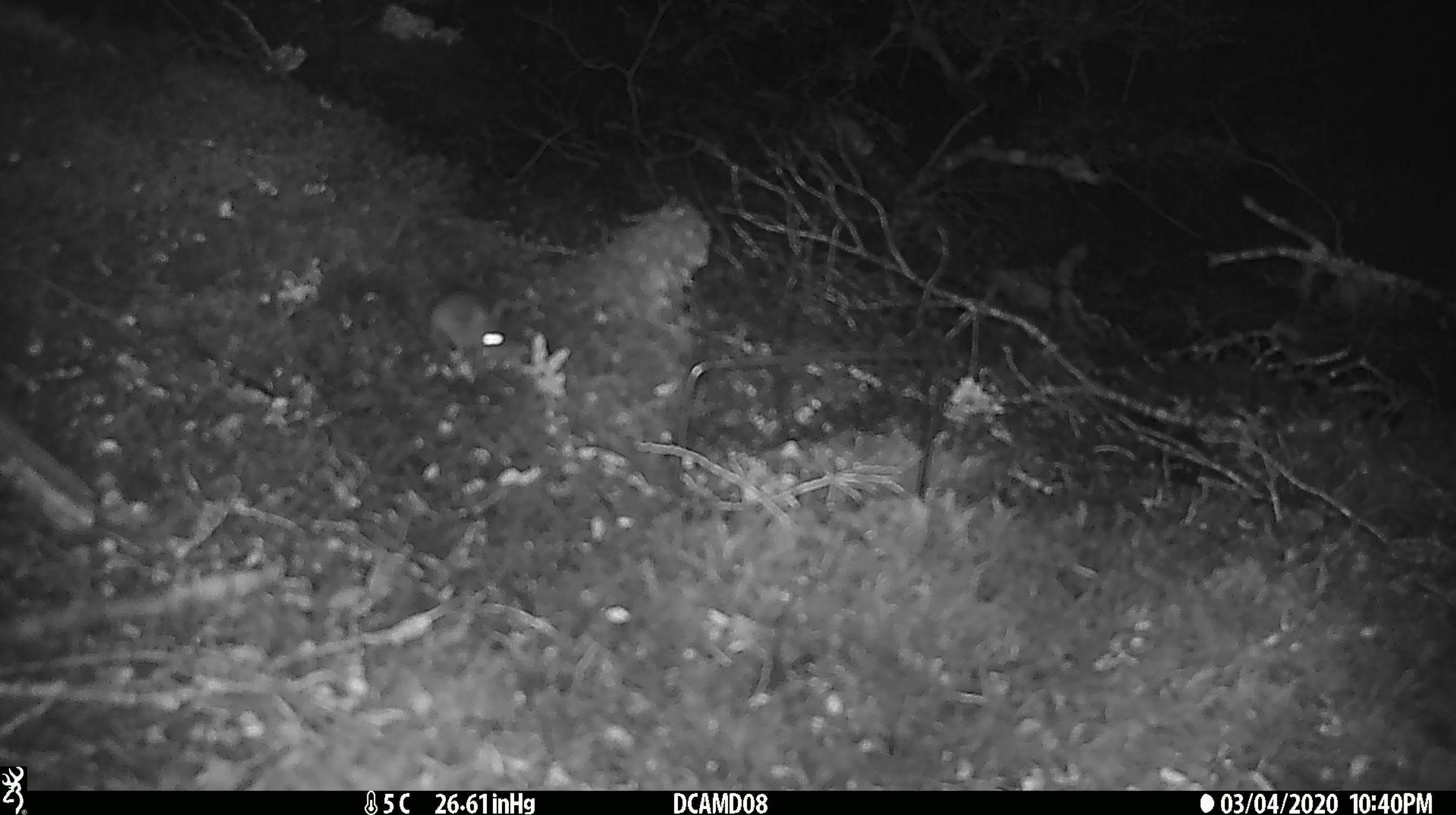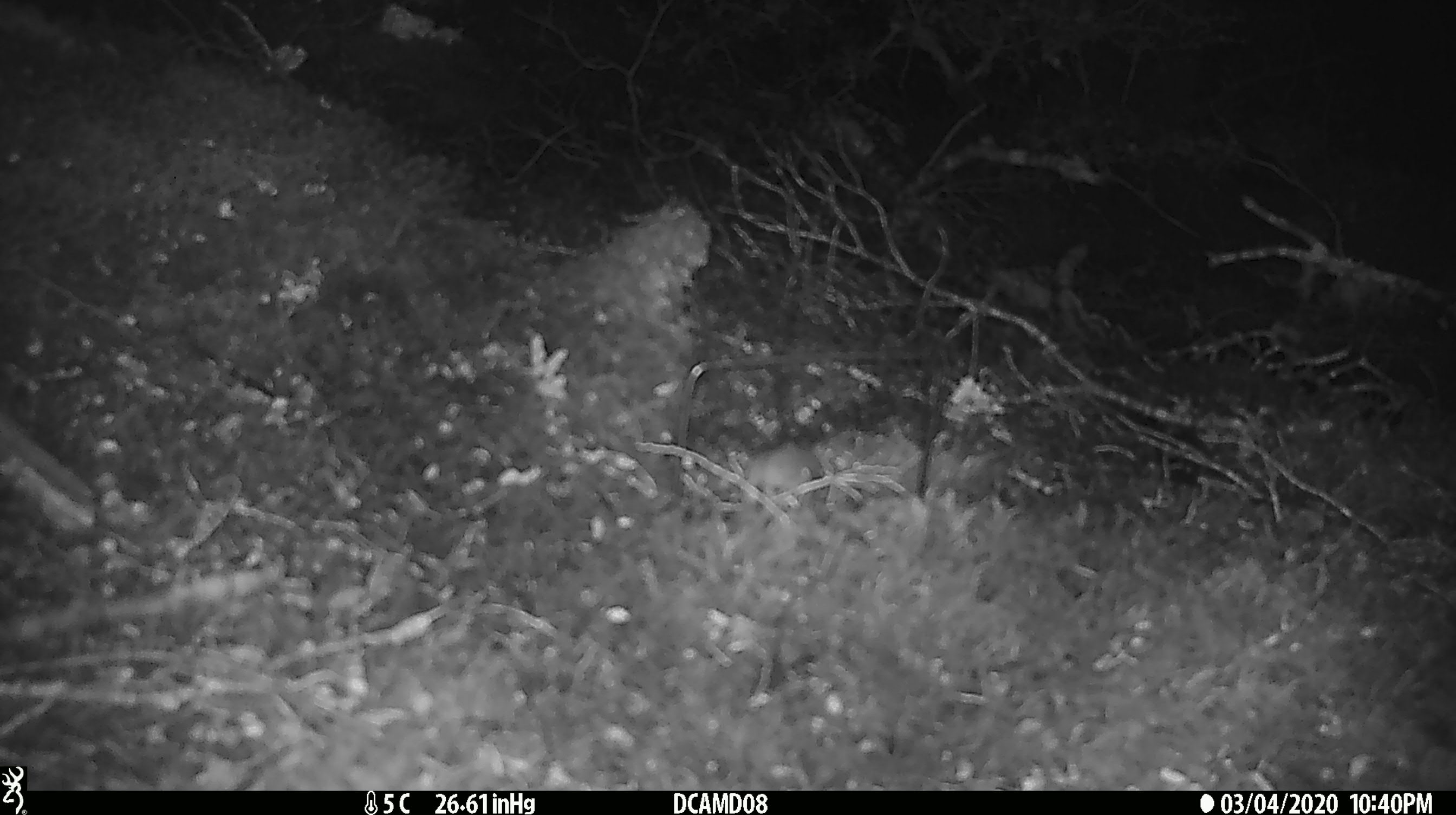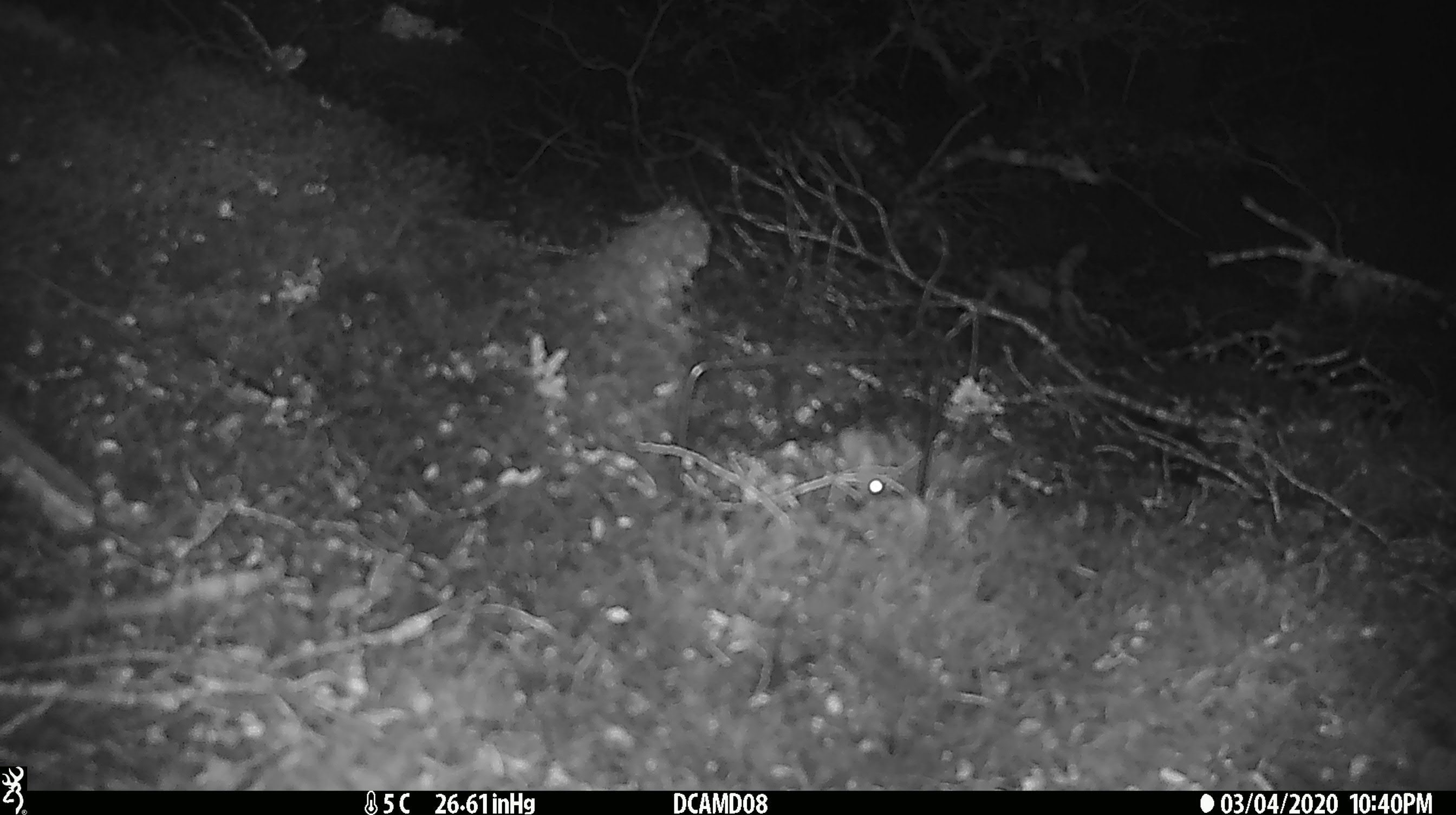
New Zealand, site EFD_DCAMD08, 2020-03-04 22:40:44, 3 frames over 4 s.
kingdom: Animalia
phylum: Chordata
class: Mammalia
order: Rodentia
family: Muridae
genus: Mus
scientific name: Mus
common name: mouse